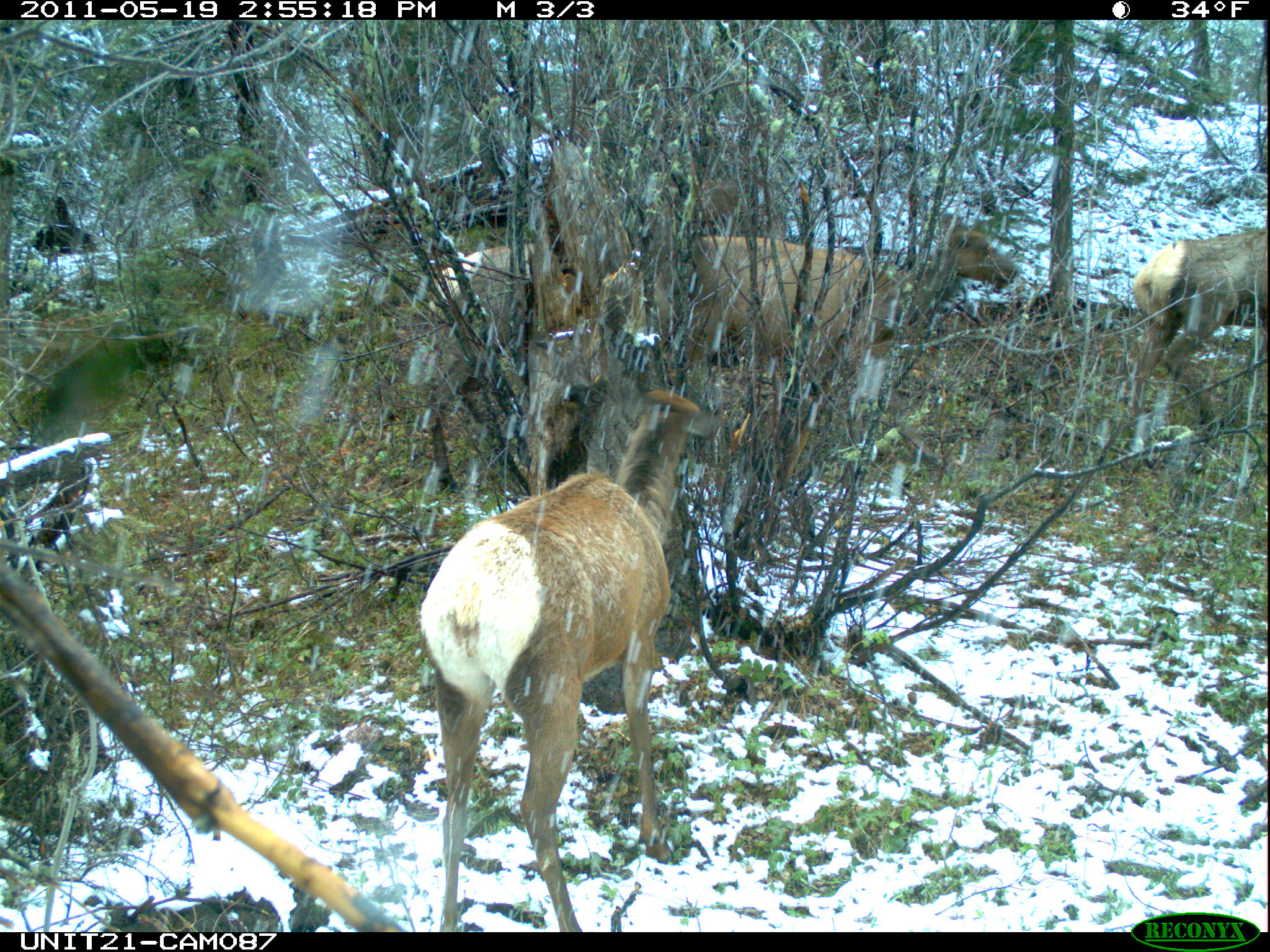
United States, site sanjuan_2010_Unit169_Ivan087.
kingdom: Animalia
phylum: Chordata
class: Mammalia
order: Artiodactyla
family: Cervidae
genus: Cervus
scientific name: Cervus elaphus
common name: red deer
Cervus elaphus (red deer).